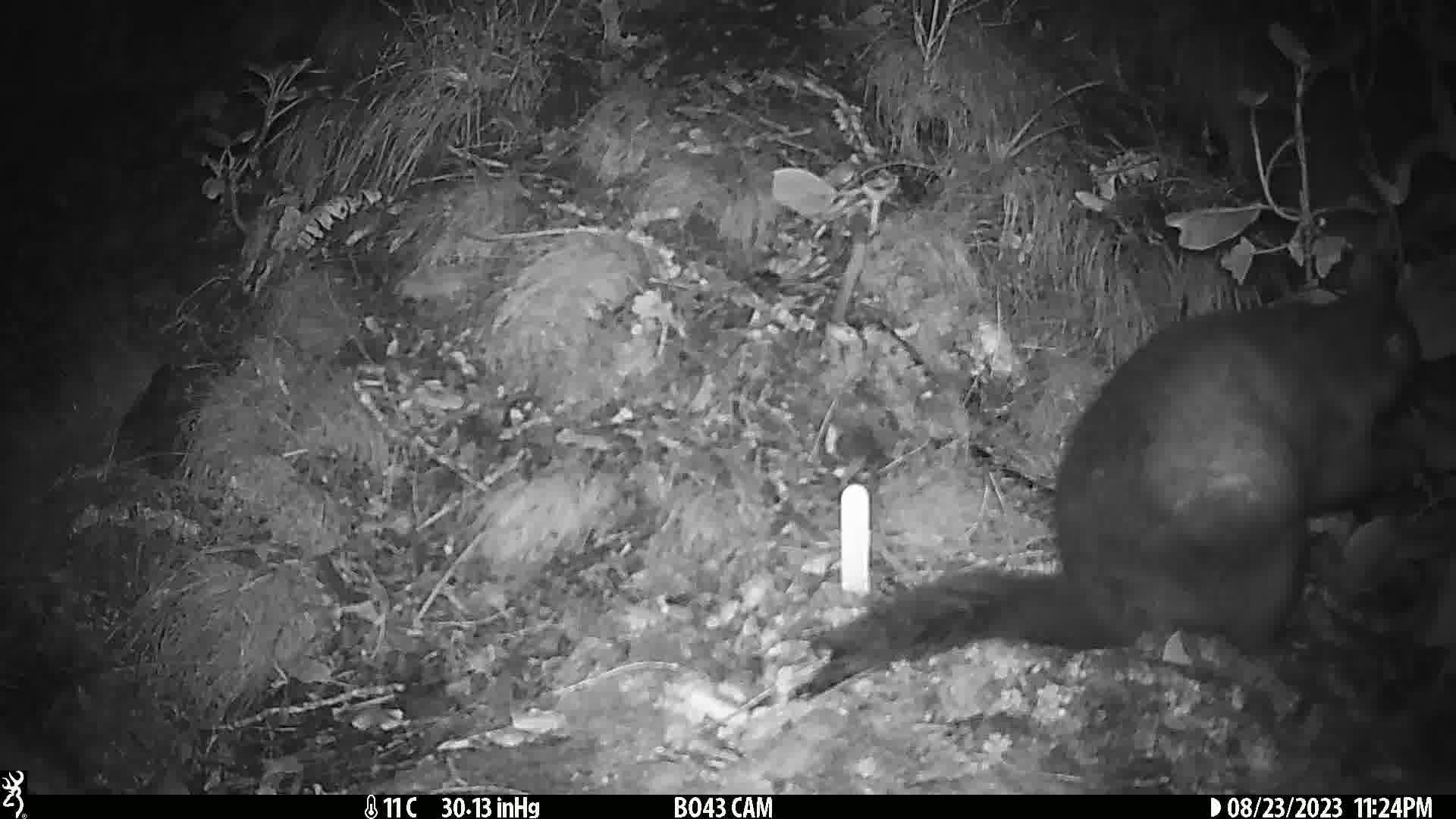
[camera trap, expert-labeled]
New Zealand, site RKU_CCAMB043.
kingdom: Animalia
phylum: Chordata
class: Mammalia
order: Diprotodontia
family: Phalangeridae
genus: Trichosurus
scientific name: Trichosurus vulpecula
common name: common brushtail possum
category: possum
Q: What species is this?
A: Possum (common brushtail possum) (Trichosurus vulpecula).